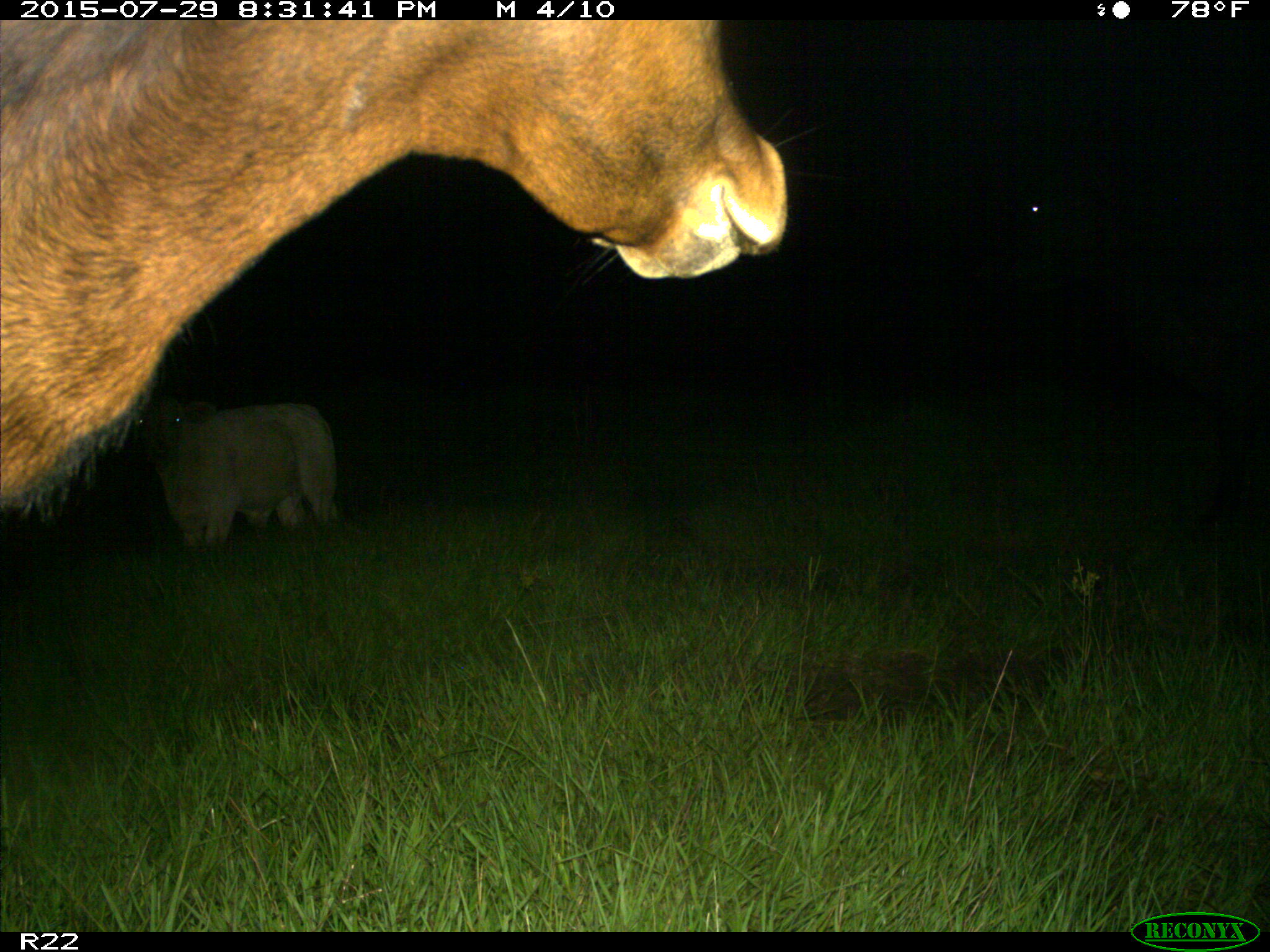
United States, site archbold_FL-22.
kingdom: Animalia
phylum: Chordata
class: Mammalia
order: Artiodactyla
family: Bovidae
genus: Bos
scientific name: Bos taurus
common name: domestic cow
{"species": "Bos taurus (domestic cow)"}